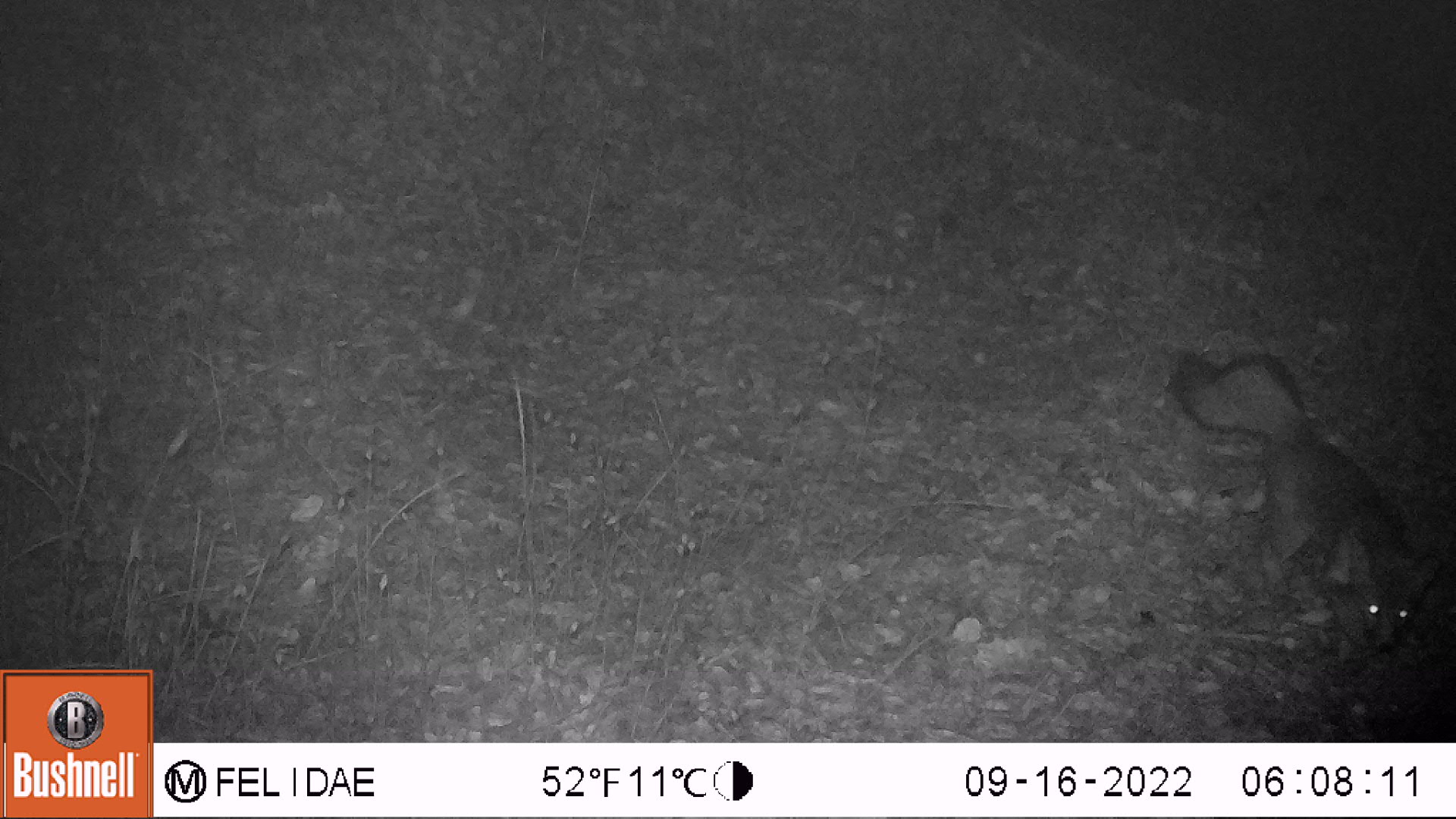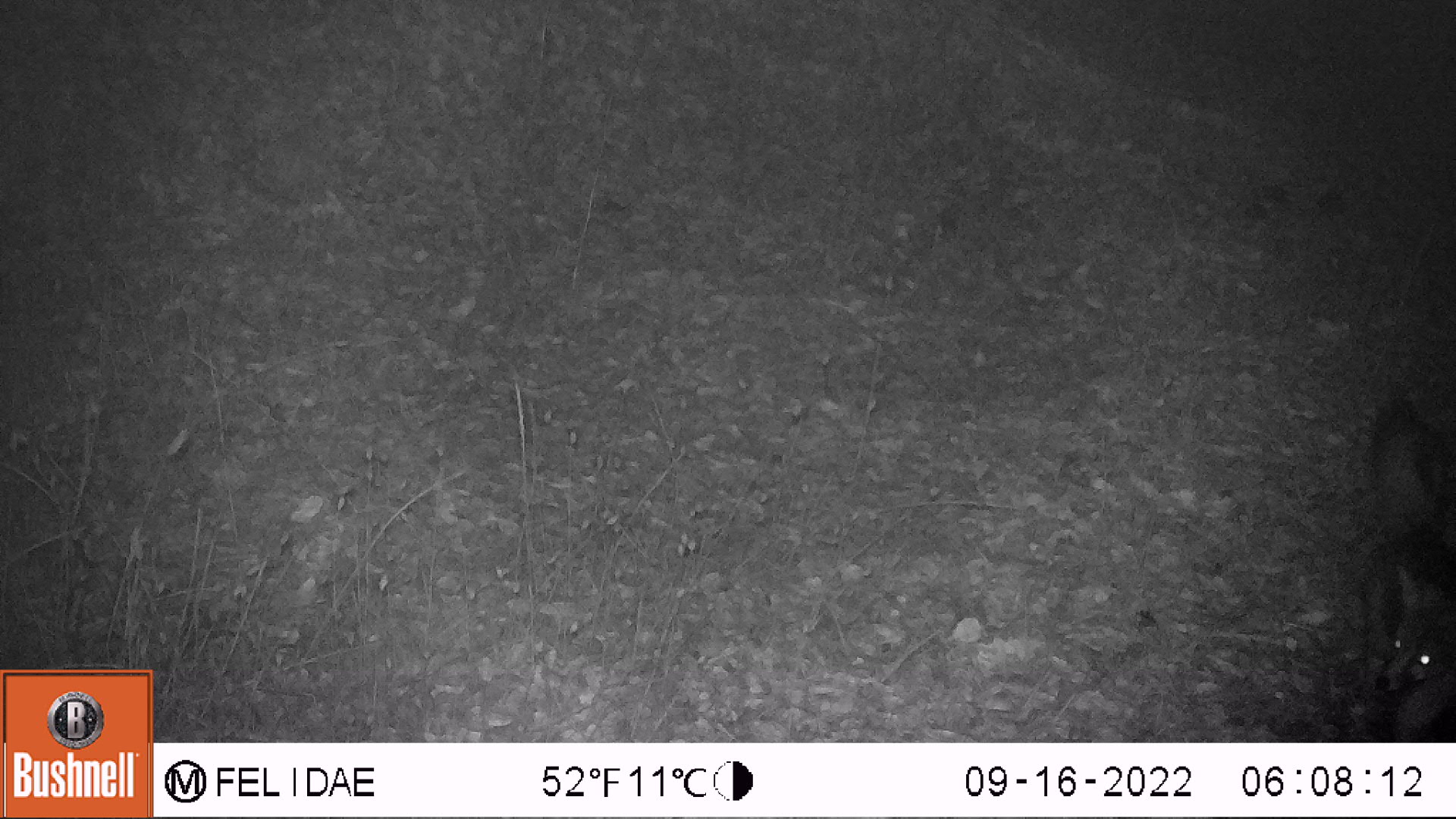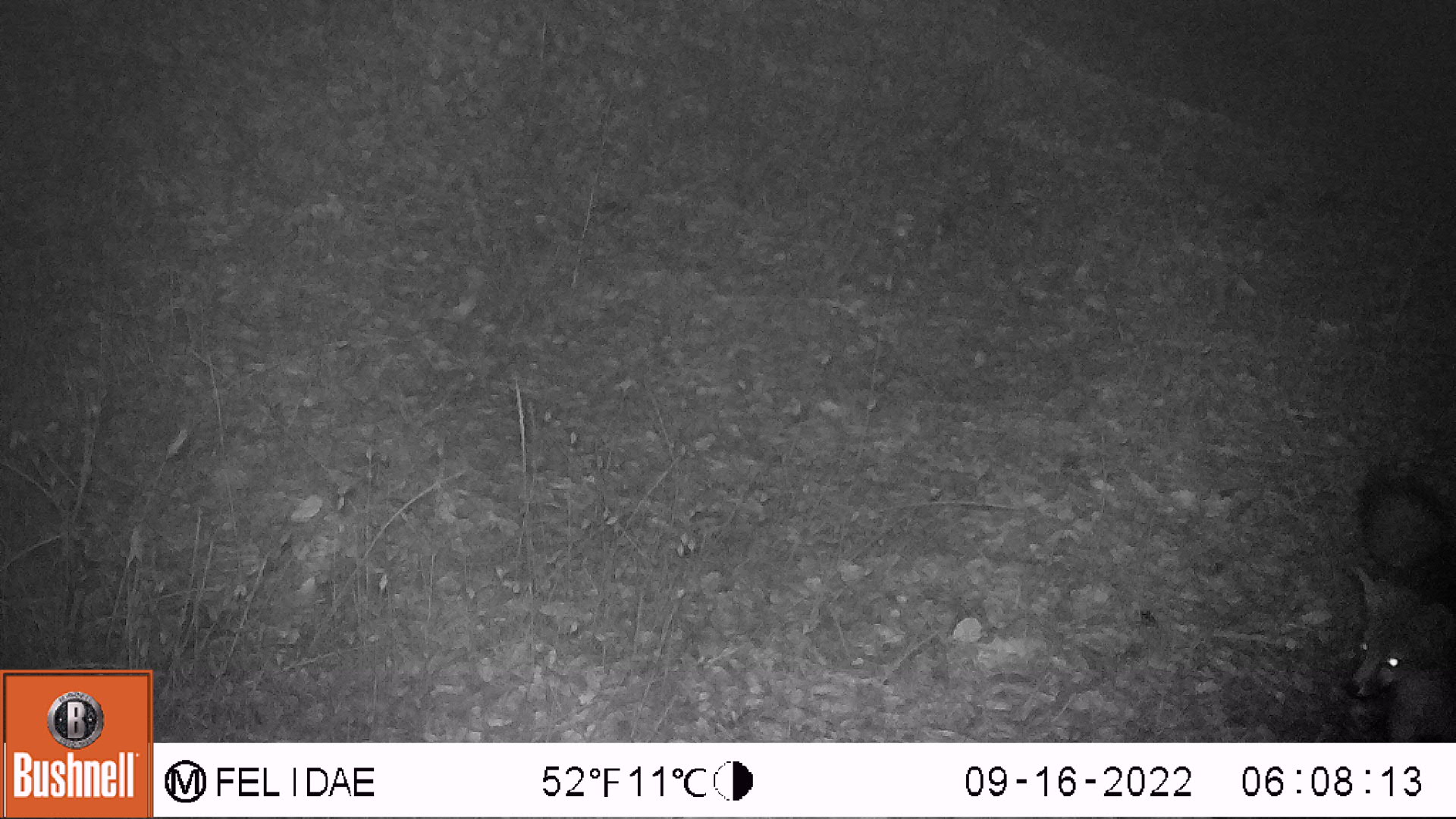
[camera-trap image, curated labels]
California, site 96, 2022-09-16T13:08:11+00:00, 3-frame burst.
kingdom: Animalia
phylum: Chordata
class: Mammalia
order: Carnivora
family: Canidae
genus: Urocyon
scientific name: Urocyon cinereoargenteus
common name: gray fox